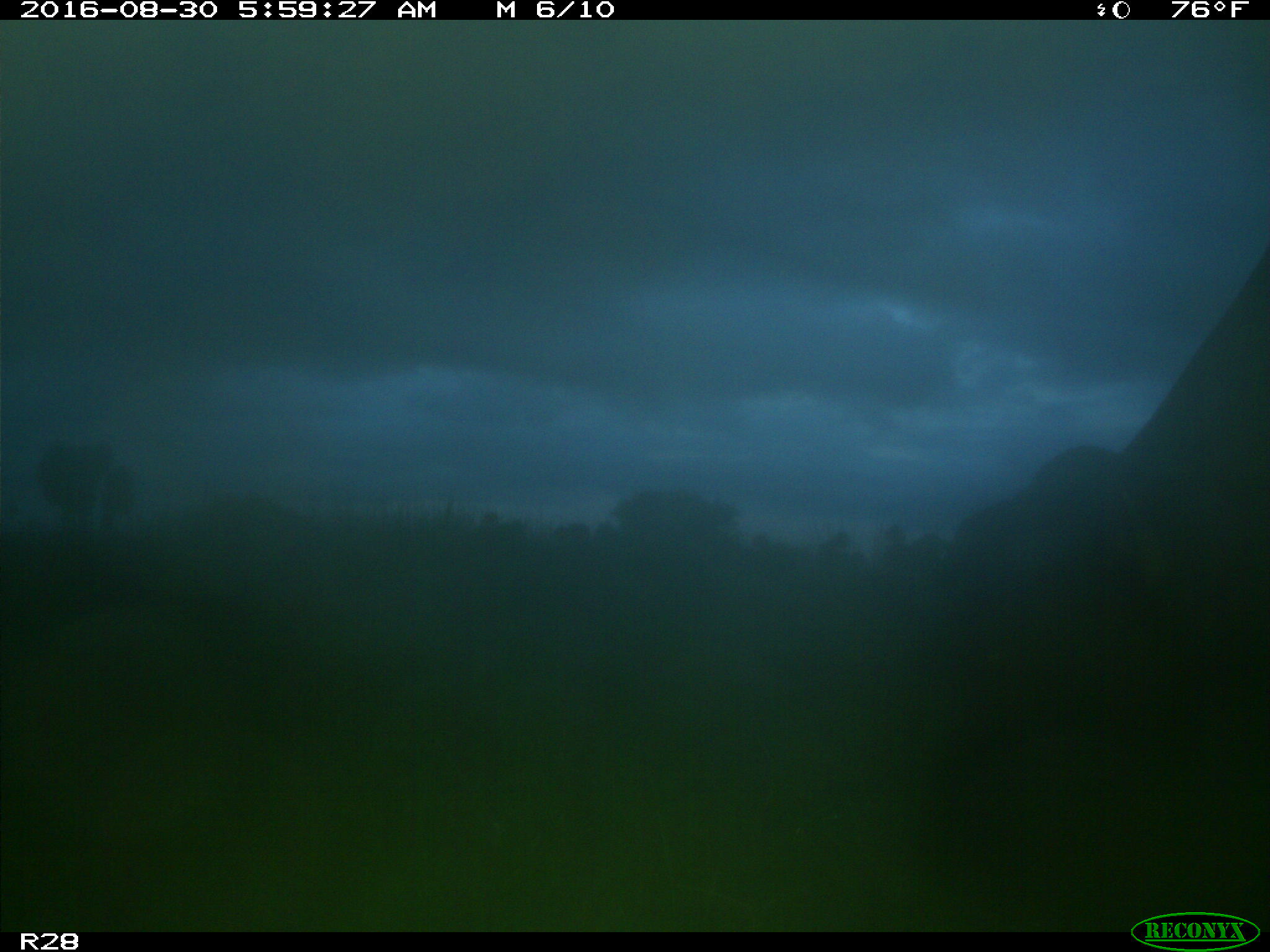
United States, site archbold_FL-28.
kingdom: Animalia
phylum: Chordata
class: Mammalia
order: Artiodactyla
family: Bovidae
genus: Bos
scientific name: Bos taurus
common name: domestic cow